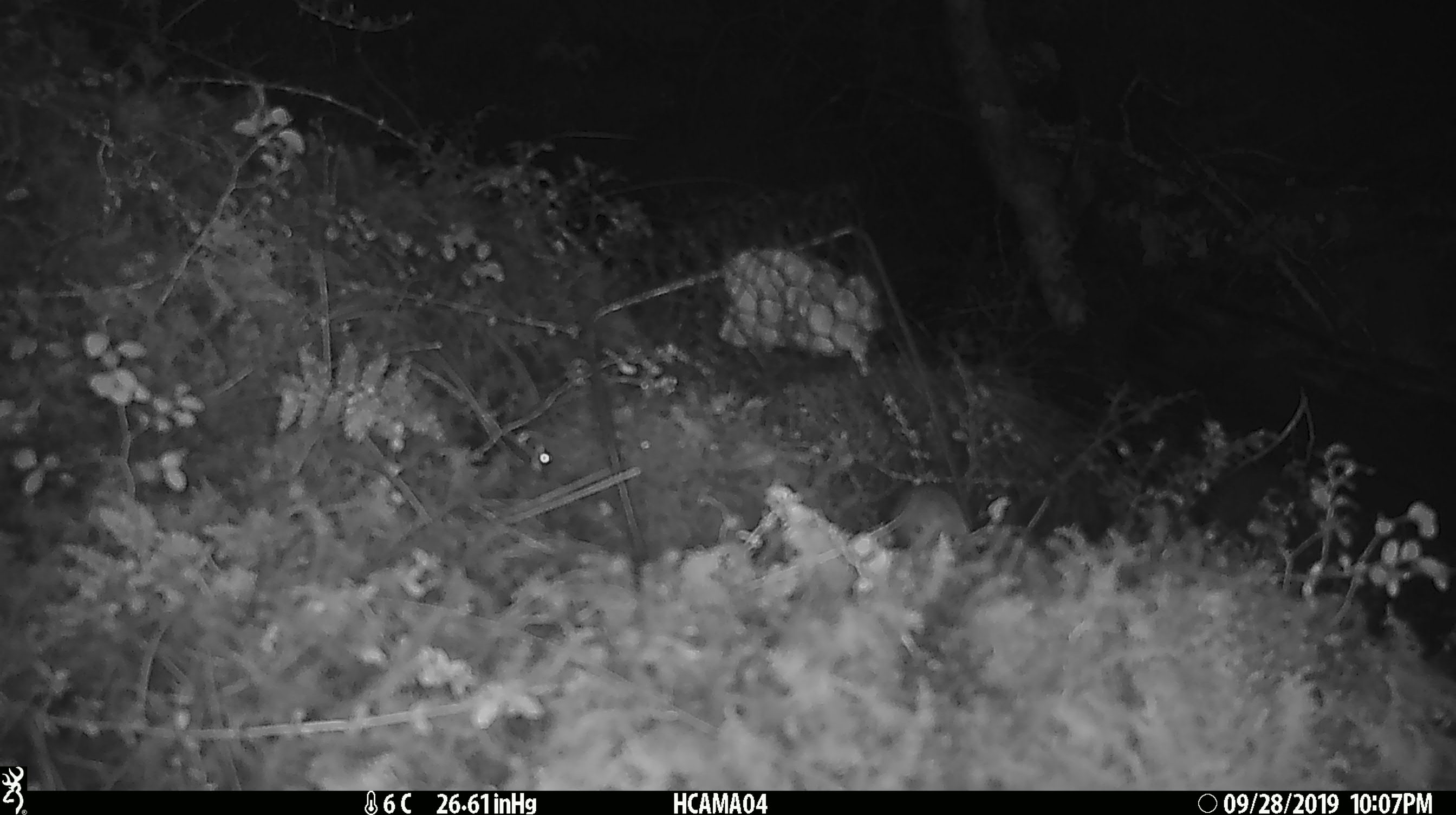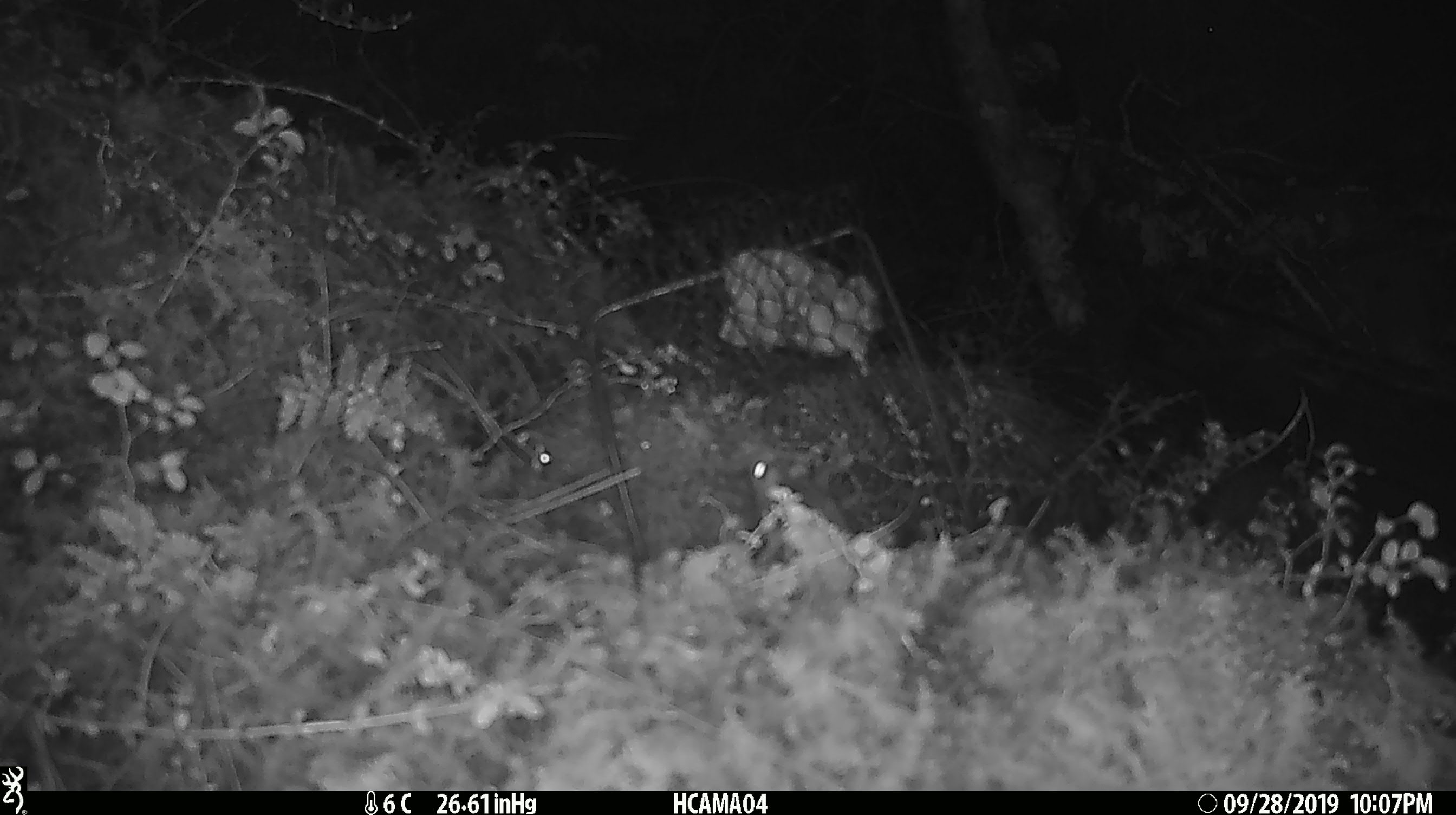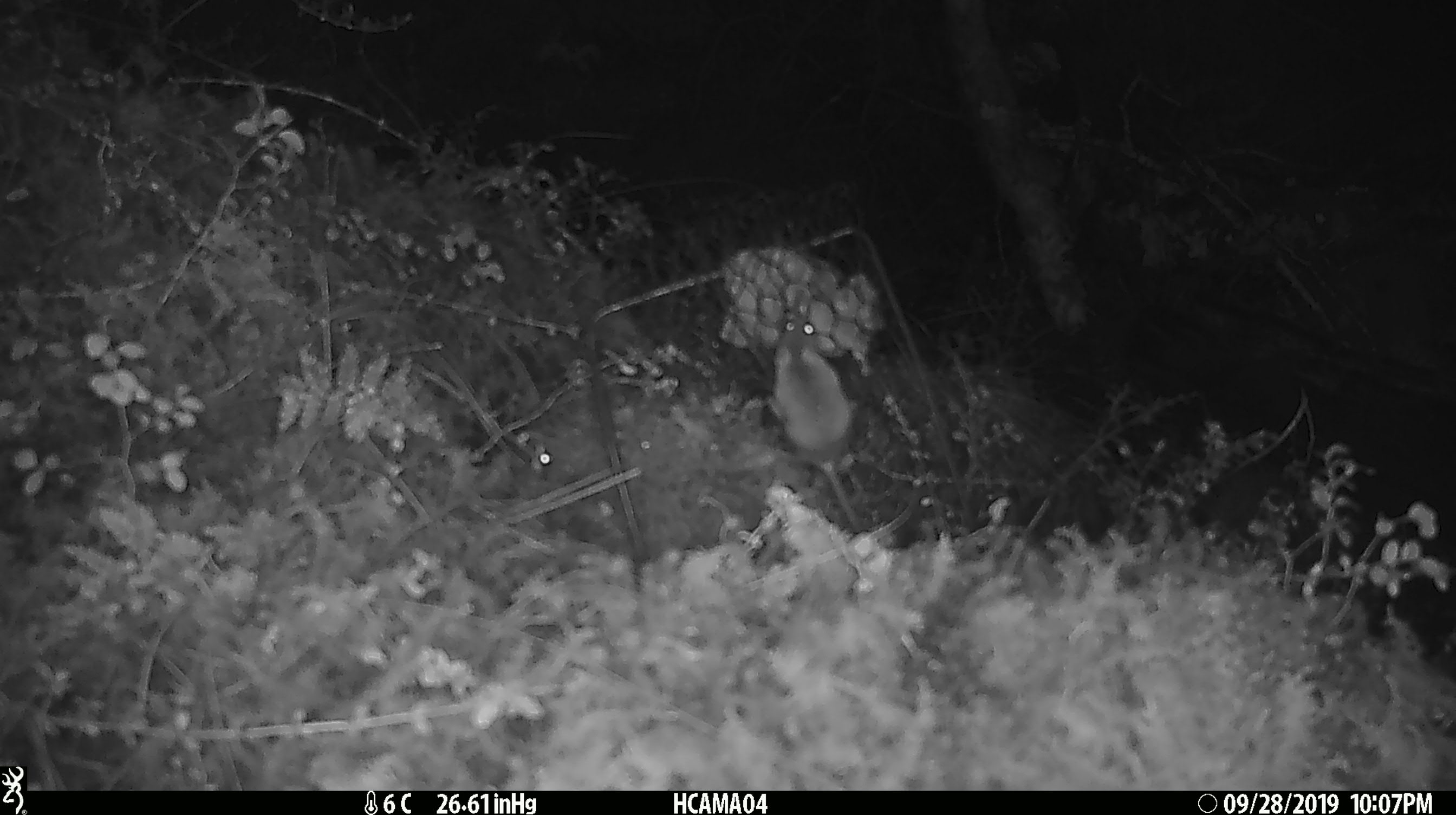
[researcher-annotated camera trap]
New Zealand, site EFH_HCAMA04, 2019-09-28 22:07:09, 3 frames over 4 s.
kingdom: Animalia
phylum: Chordata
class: Mammalia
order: Rodentia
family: Muridae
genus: Mus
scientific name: Mus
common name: mouse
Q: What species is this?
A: Mouse (Mus).